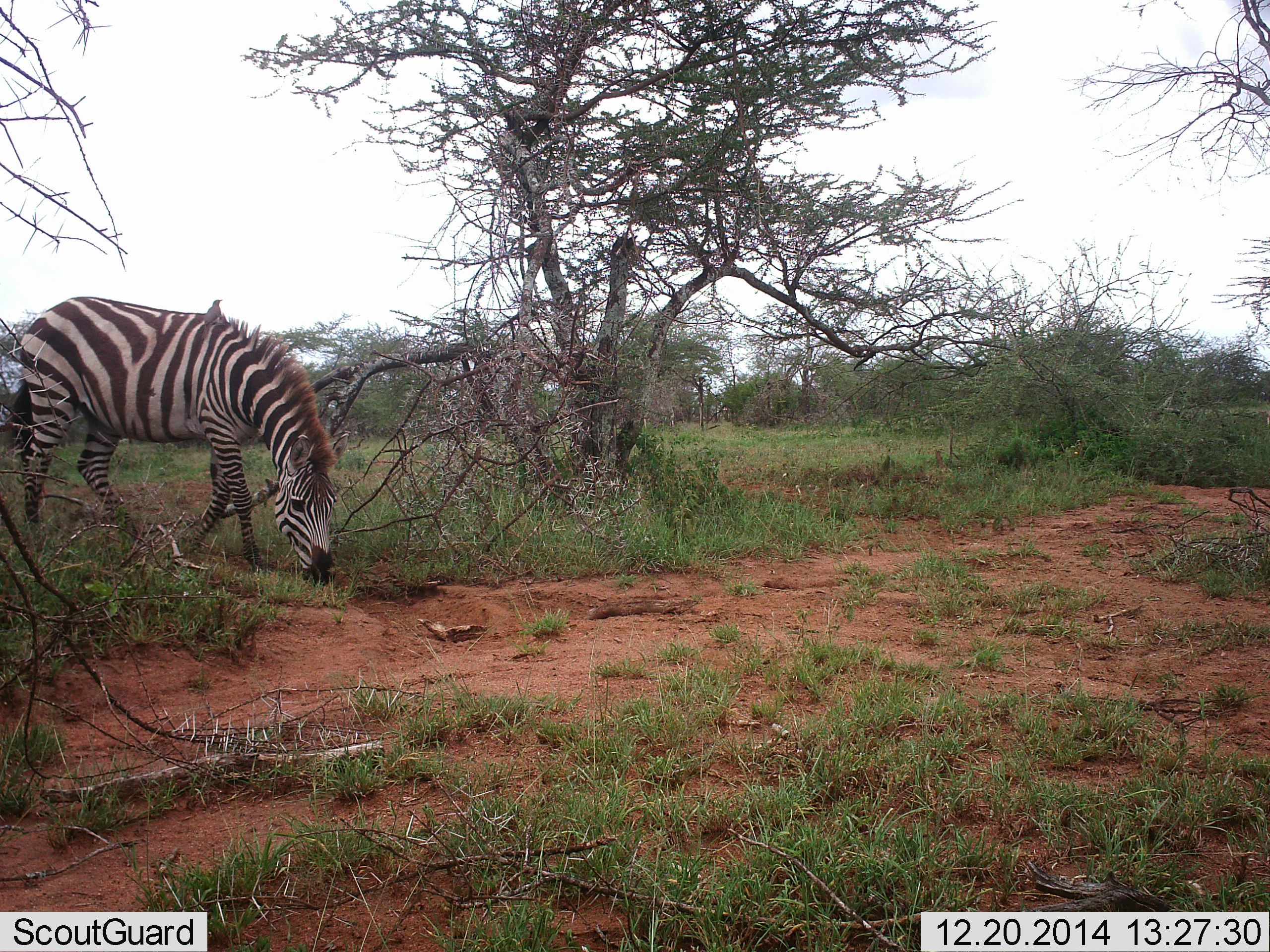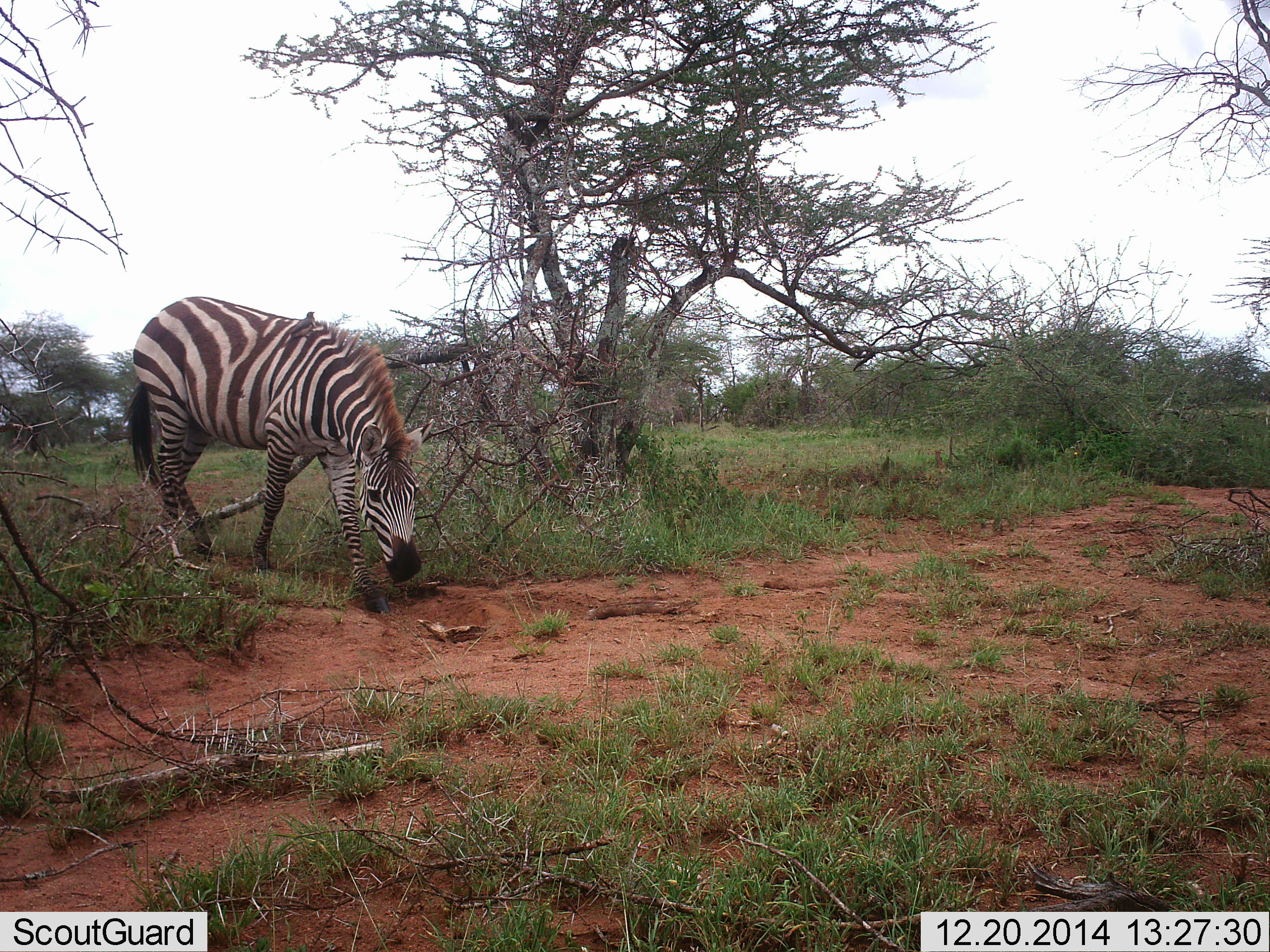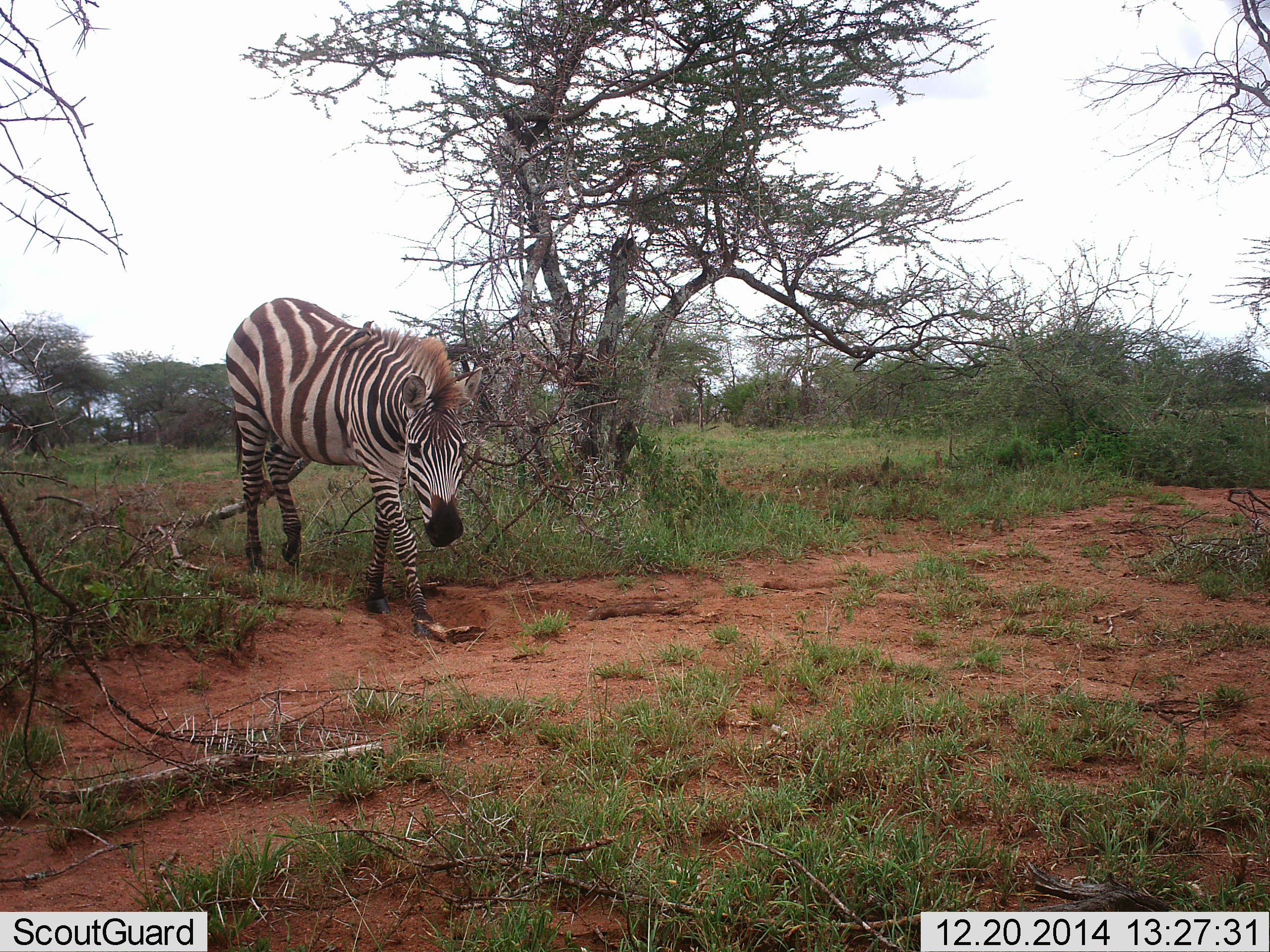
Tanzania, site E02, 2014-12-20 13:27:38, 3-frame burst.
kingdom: Animalia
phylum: Chordata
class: Mammalia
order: Perissodactyla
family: Equidae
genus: Equus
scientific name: Equus quagga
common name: plains zebra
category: zebra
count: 1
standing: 8%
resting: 0%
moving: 92%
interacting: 0%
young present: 0%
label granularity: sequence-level